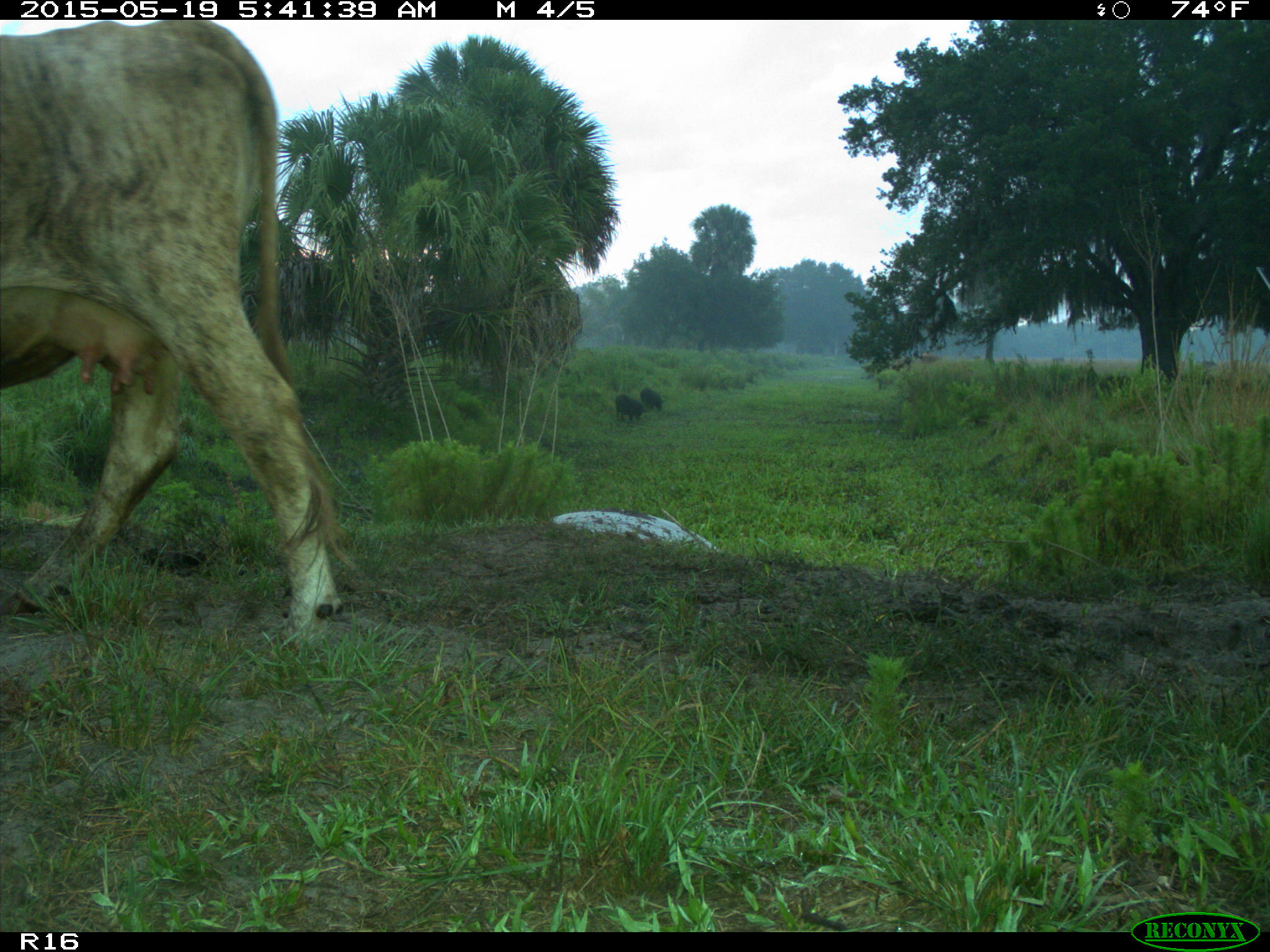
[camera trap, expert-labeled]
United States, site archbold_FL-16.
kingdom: Animalia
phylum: Chordata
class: Mammalia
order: Artiodactyla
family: Bovidae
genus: Bos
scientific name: Bos taurus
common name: domestic cow